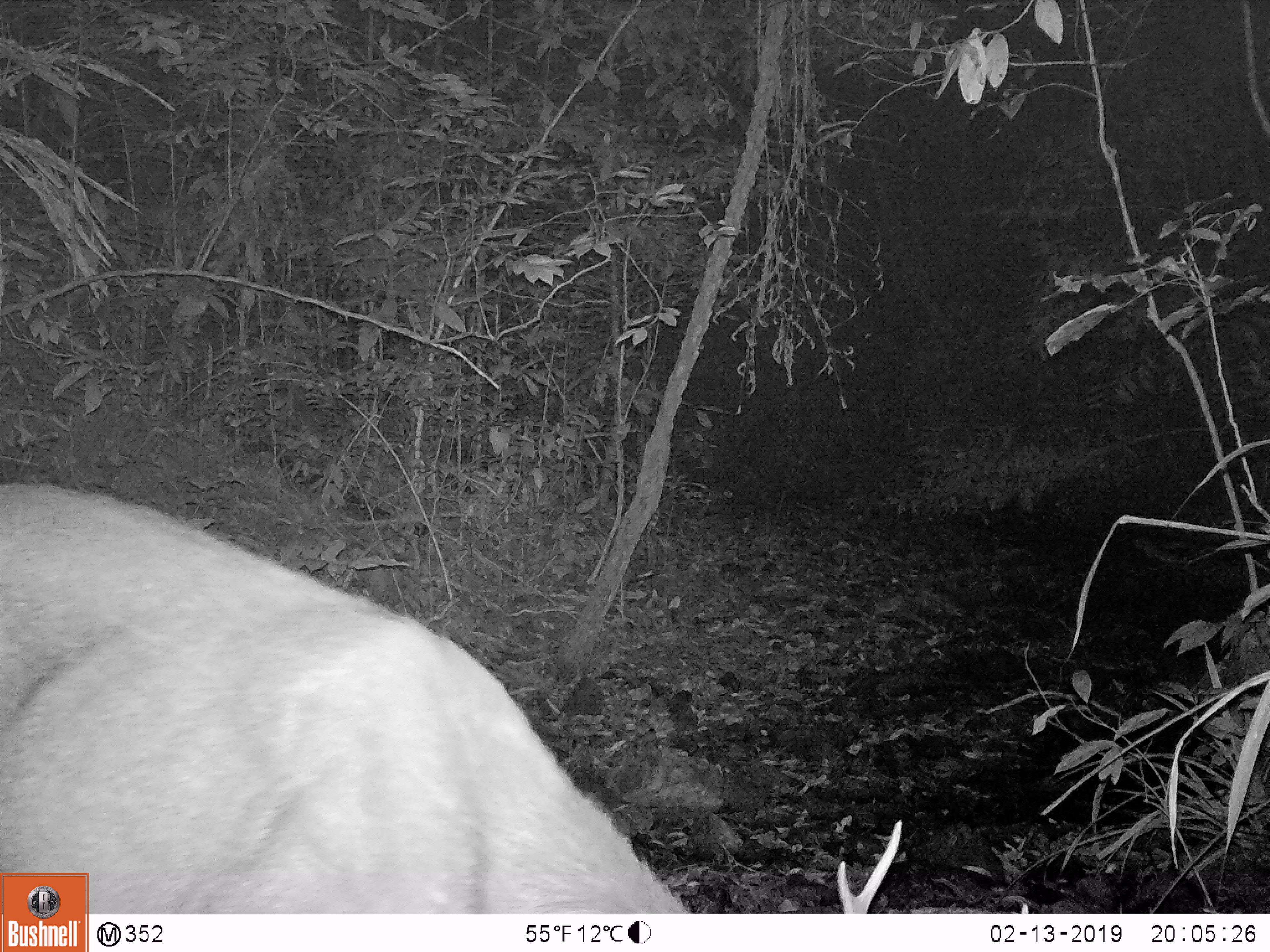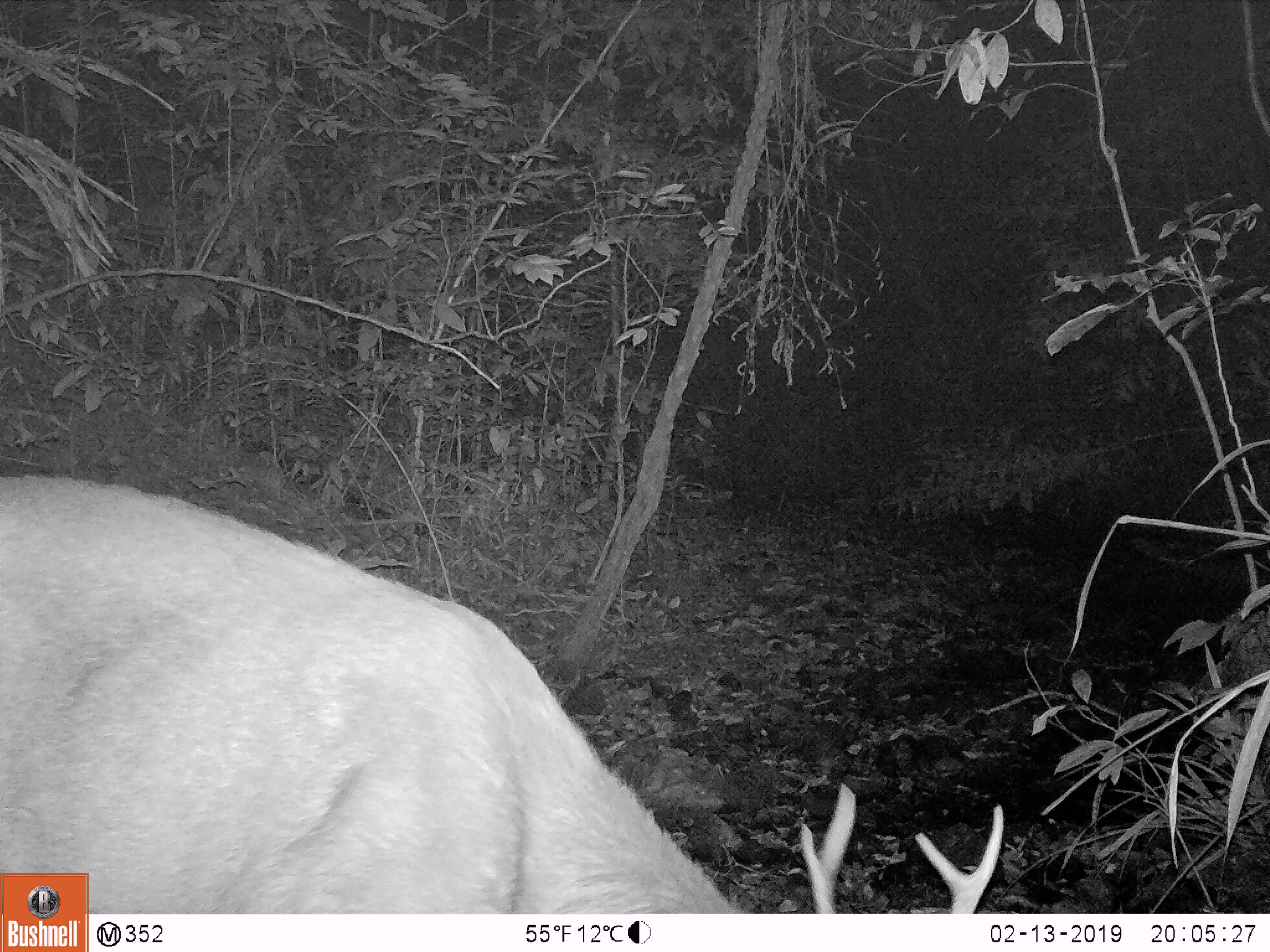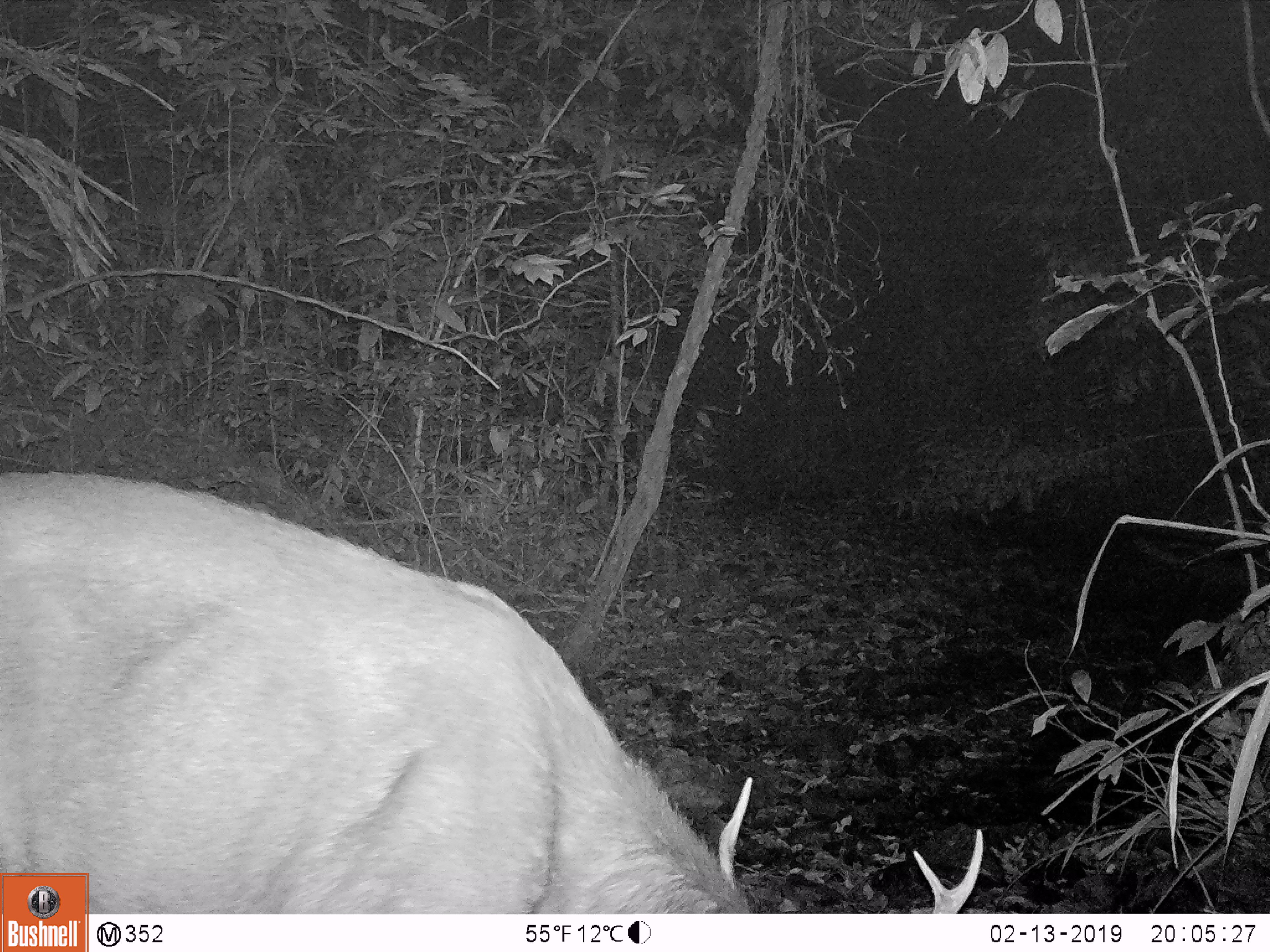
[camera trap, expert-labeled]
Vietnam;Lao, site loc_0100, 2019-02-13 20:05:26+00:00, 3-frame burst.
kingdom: Animalia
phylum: Chordata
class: Mammalia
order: Artiodactyla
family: Cervidae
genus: Rusa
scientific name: Rusa unicolor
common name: sambar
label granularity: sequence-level